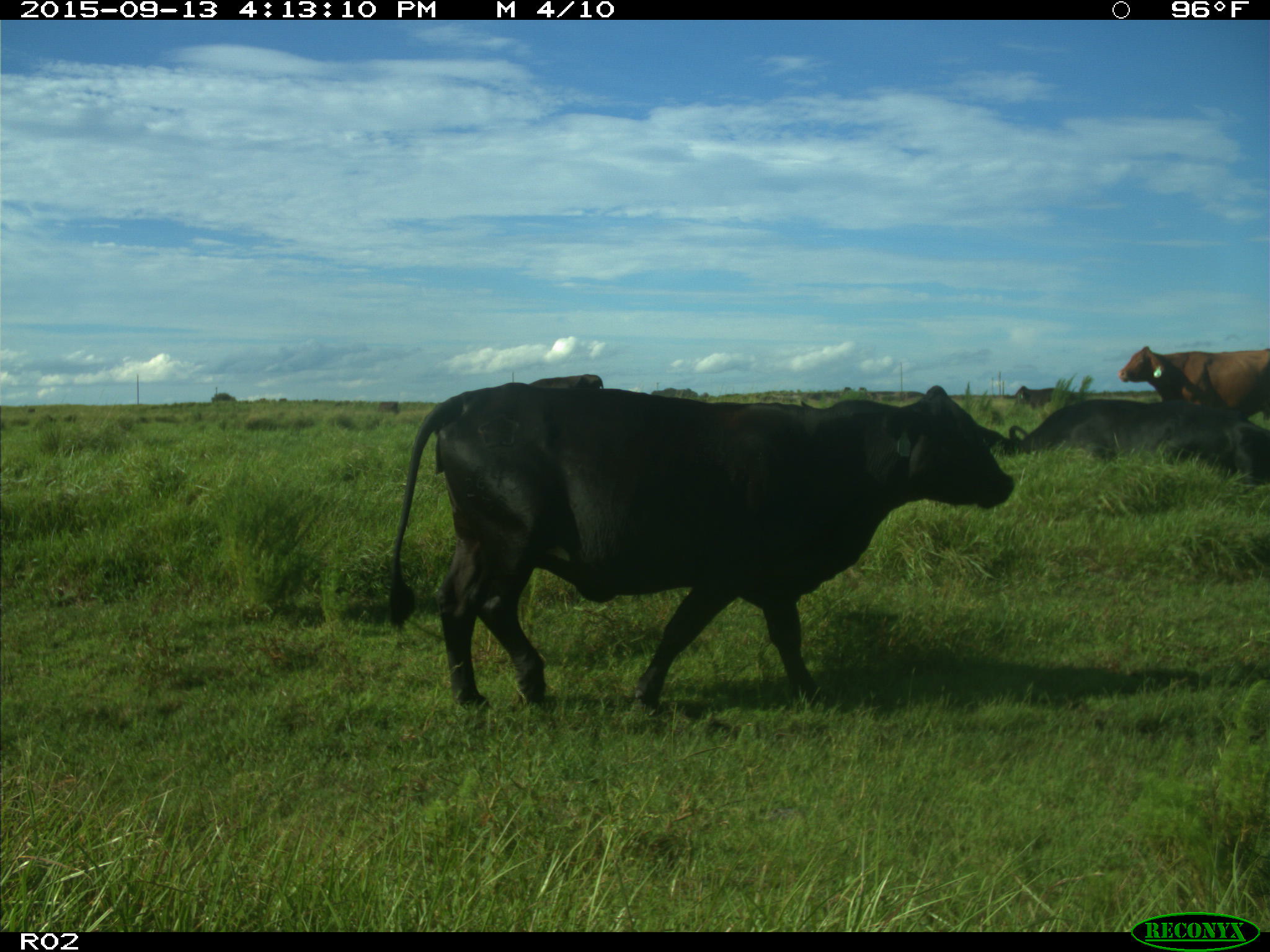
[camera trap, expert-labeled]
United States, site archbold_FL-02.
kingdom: Animalia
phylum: Chordata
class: Mammalia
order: Artiodactyla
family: Bovidae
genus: Bos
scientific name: Bos taurus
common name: domestic cow